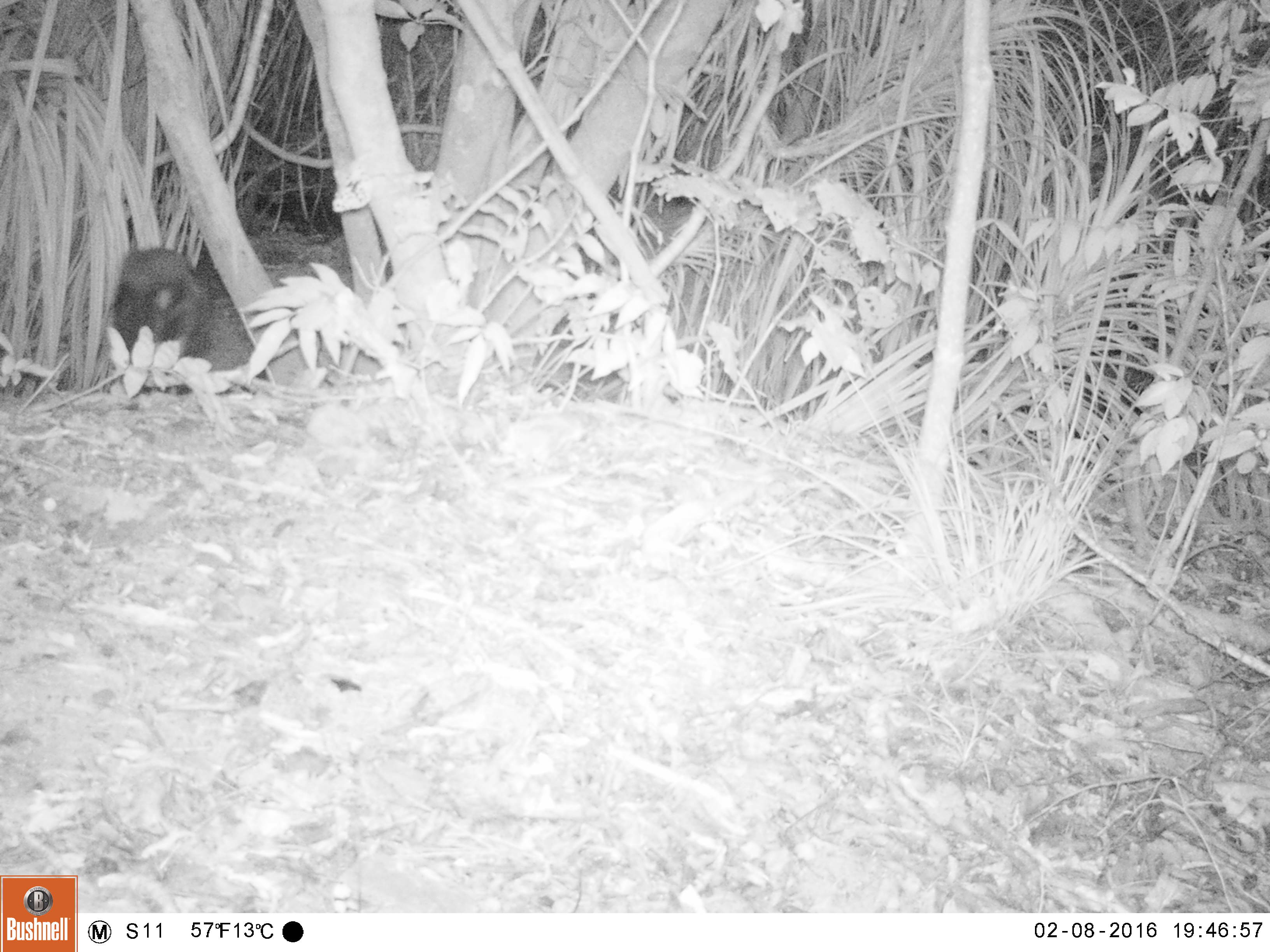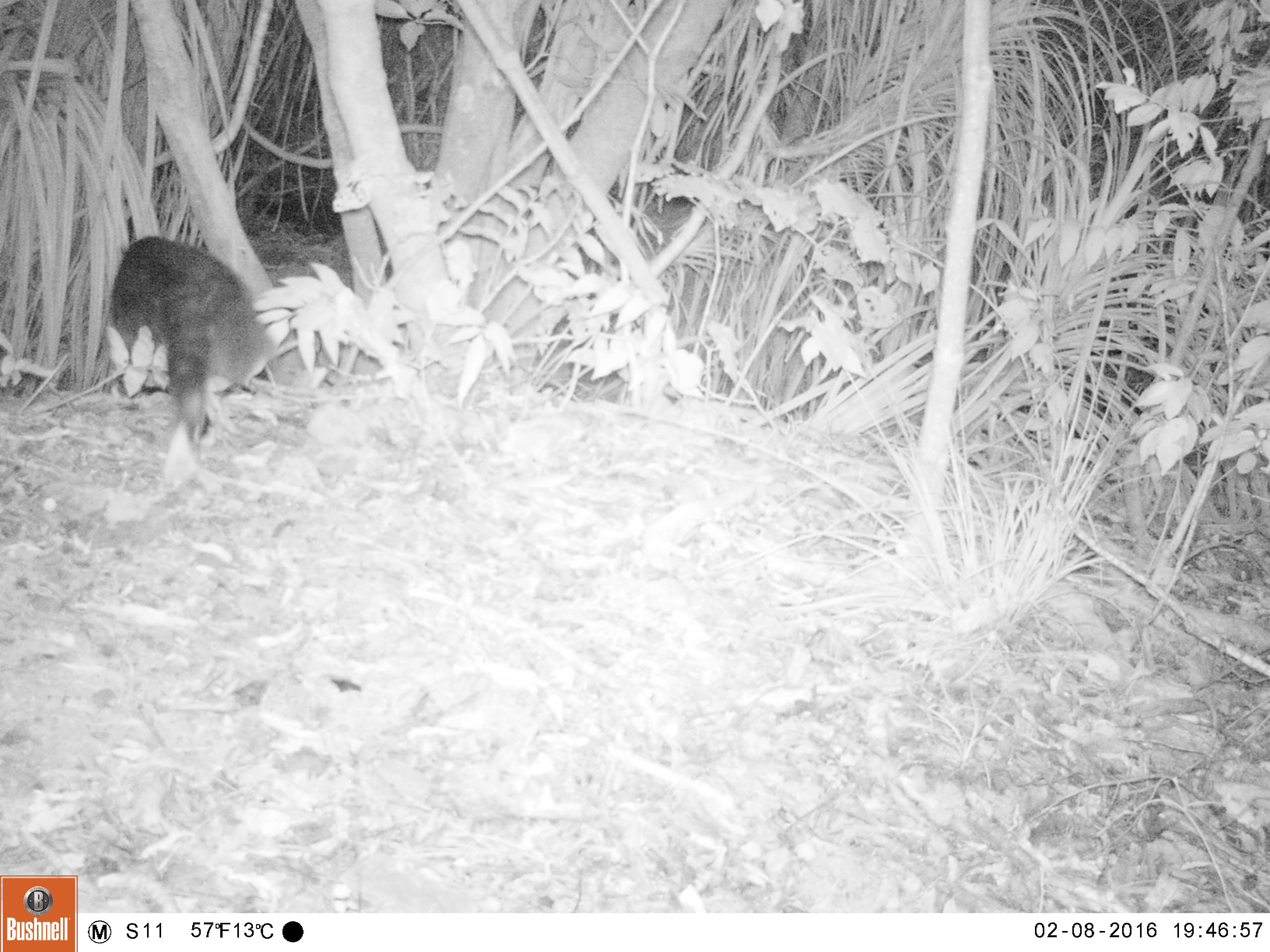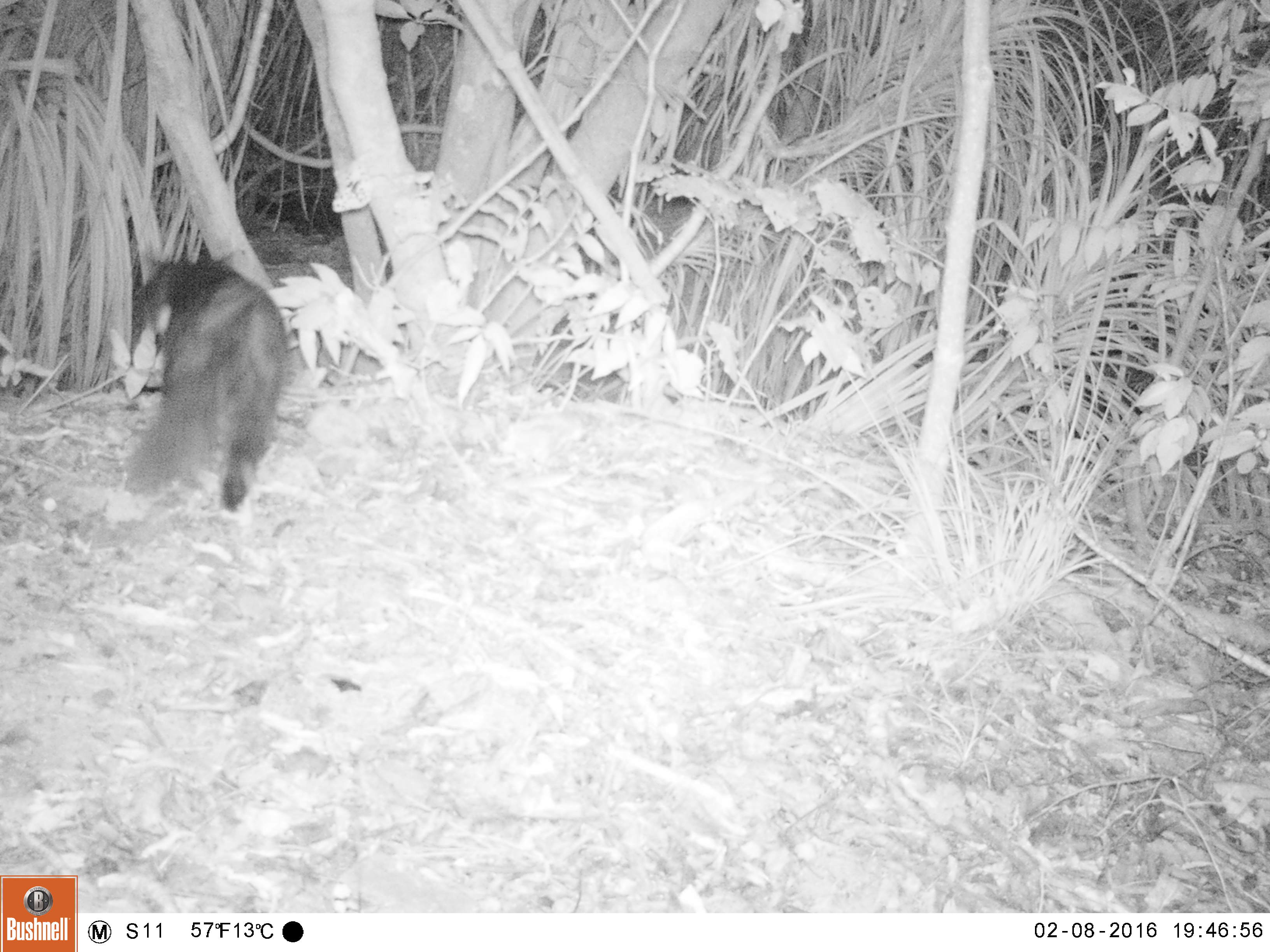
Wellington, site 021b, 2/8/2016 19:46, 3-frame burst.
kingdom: Animalia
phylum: Chordata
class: Mammalia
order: Carnivora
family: Felidae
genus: Felis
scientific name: Felis catus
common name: cat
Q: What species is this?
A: Cat (Felis catus).